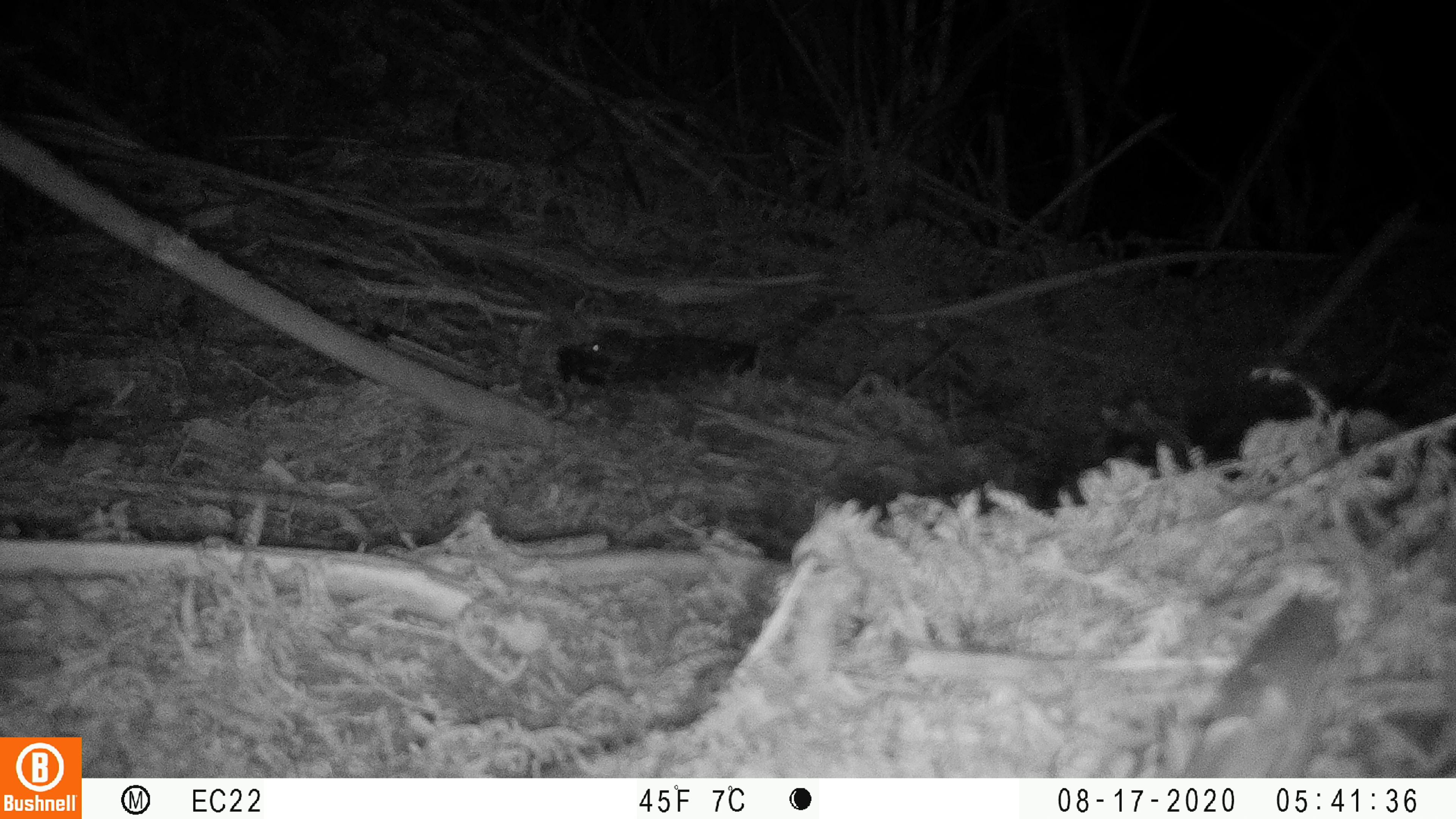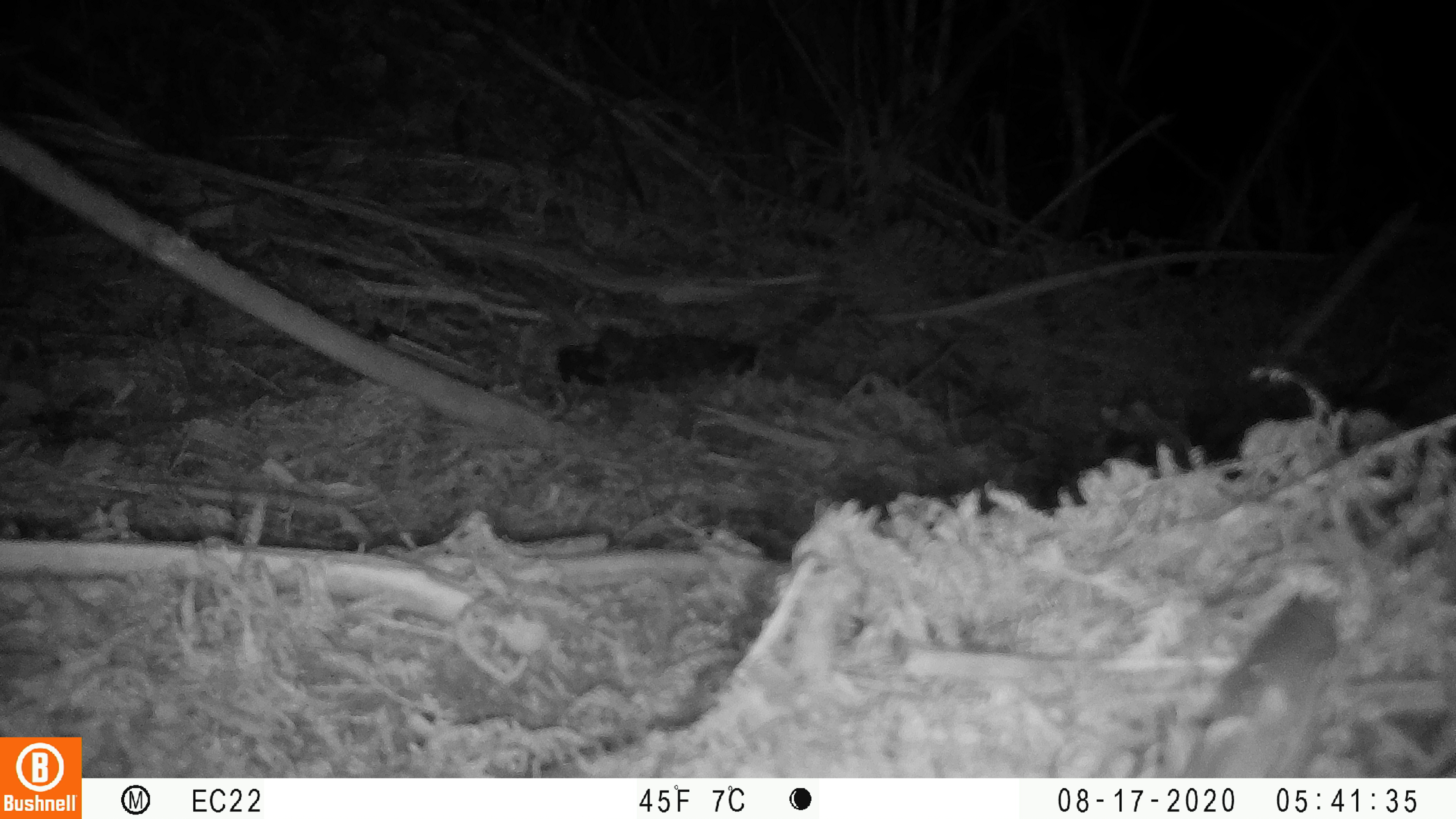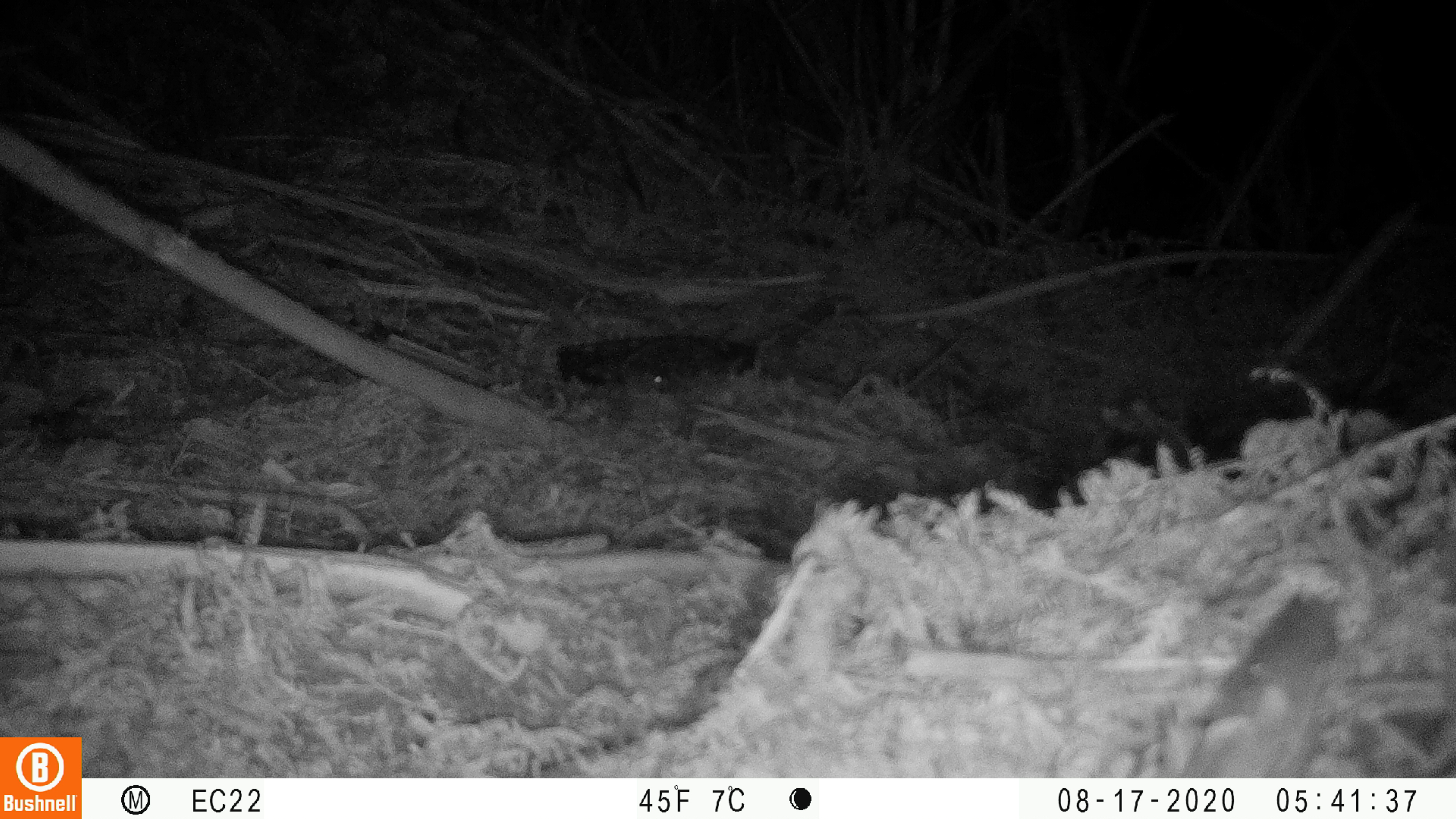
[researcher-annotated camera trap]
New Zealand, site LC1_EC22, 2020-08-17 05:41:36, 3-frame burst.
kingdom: Animalia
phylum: Chordata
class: Mammalia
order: Rodentia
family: Muridae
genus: Mus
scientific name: Mus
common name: mouse